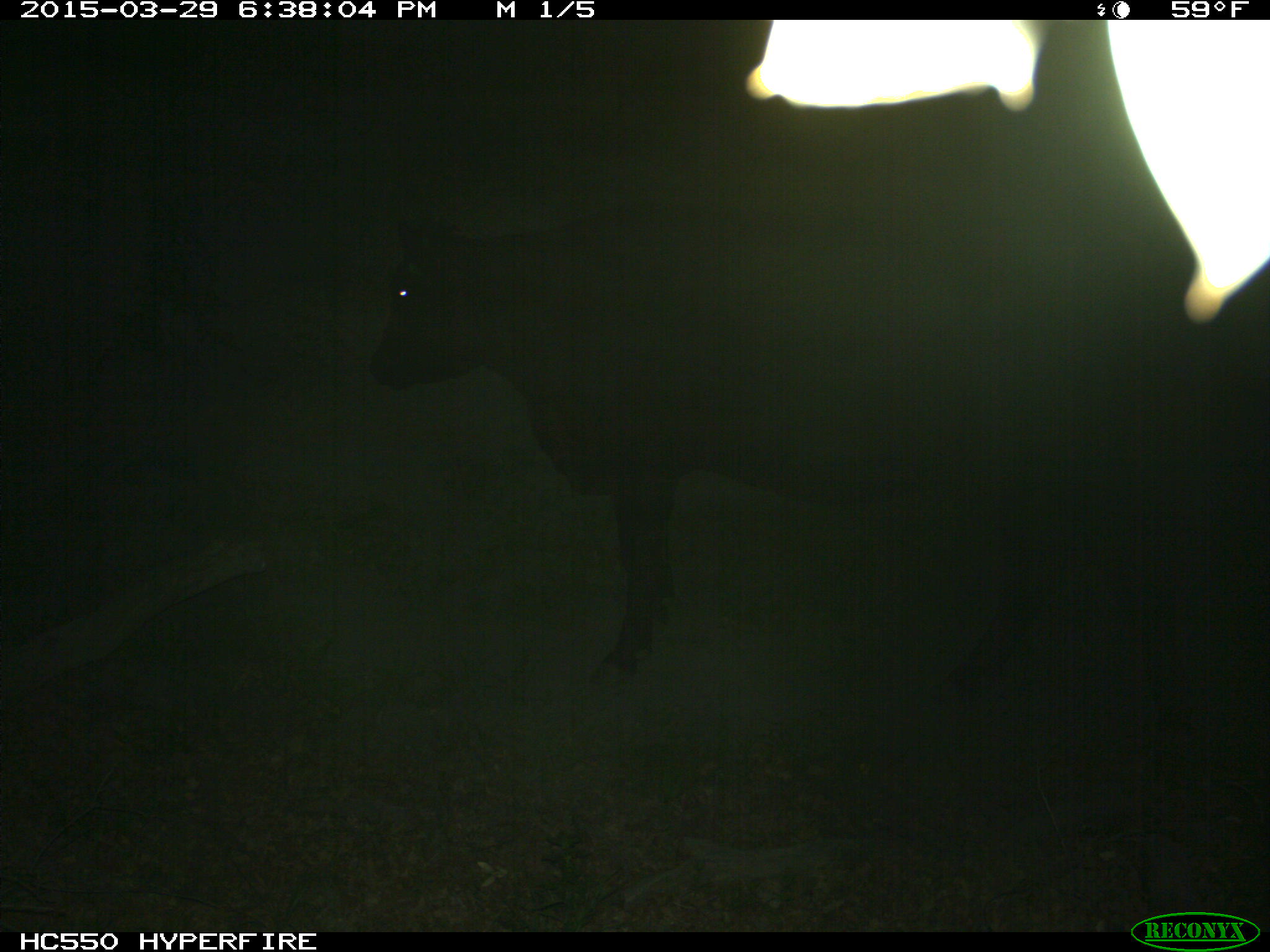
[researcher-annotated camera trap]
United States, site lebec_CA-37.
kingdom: Animalia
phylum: Chordata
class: Mammalia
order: Artiodactyla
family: Bovidae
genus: Bos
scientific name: Bos taurus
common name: domestic cow